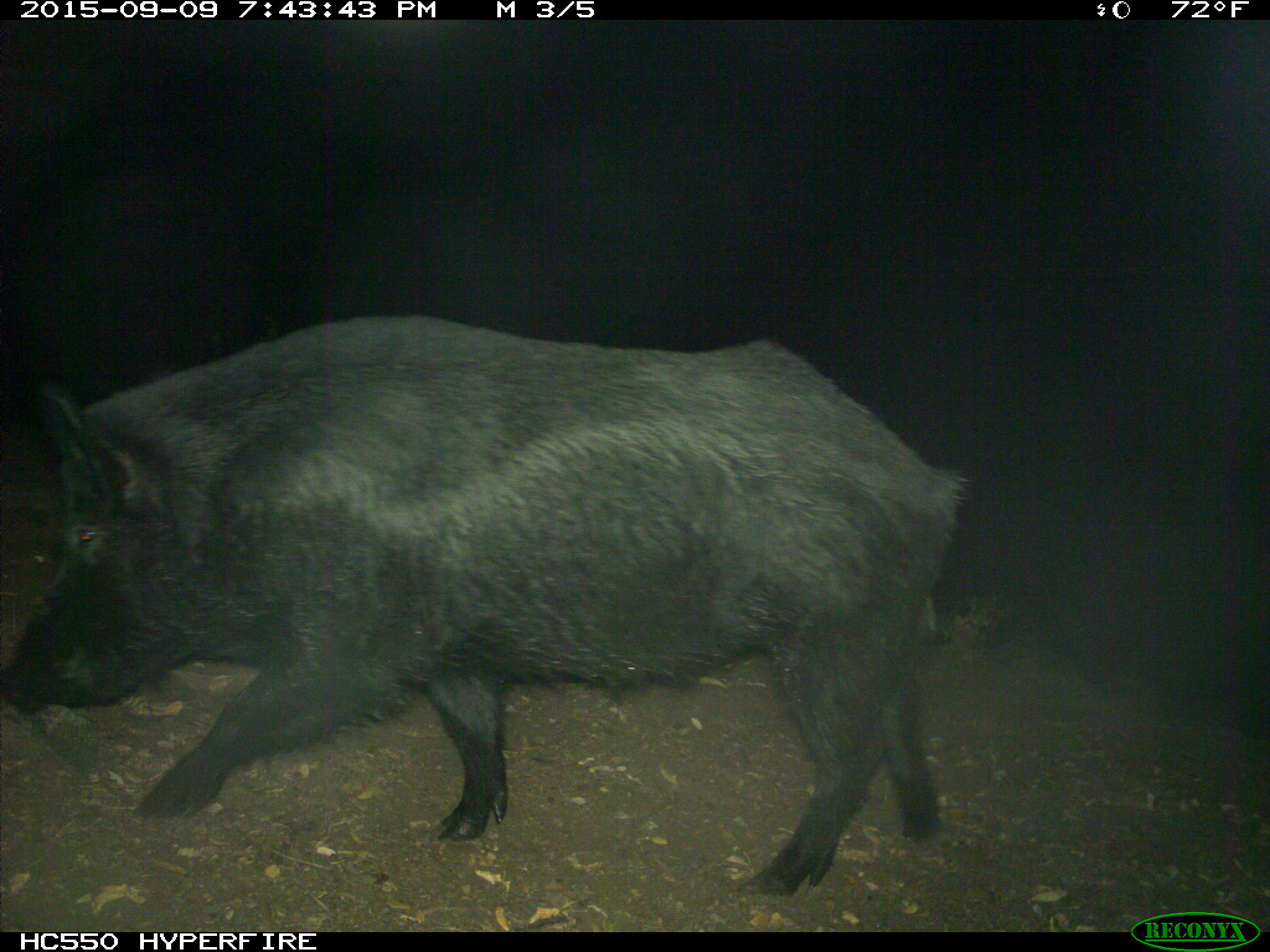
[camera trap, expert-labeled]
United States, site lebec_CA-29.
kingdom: Animalia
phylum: Chordata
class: Mammalia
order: Artiodactyla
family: Suidae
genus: Sus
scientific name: Sus scrofa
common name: wild boar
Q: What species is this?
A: Sus scrofa (wild boar).